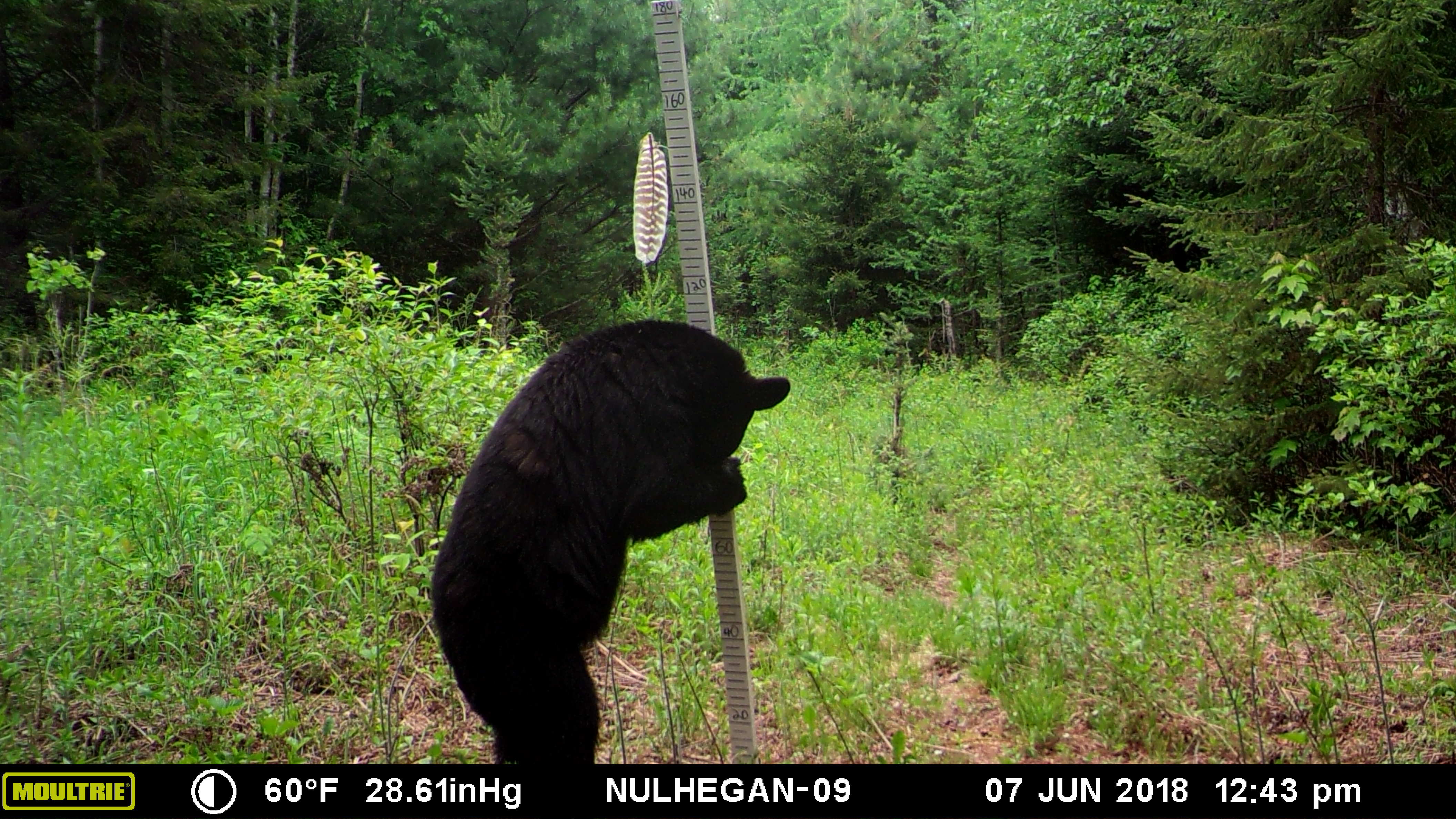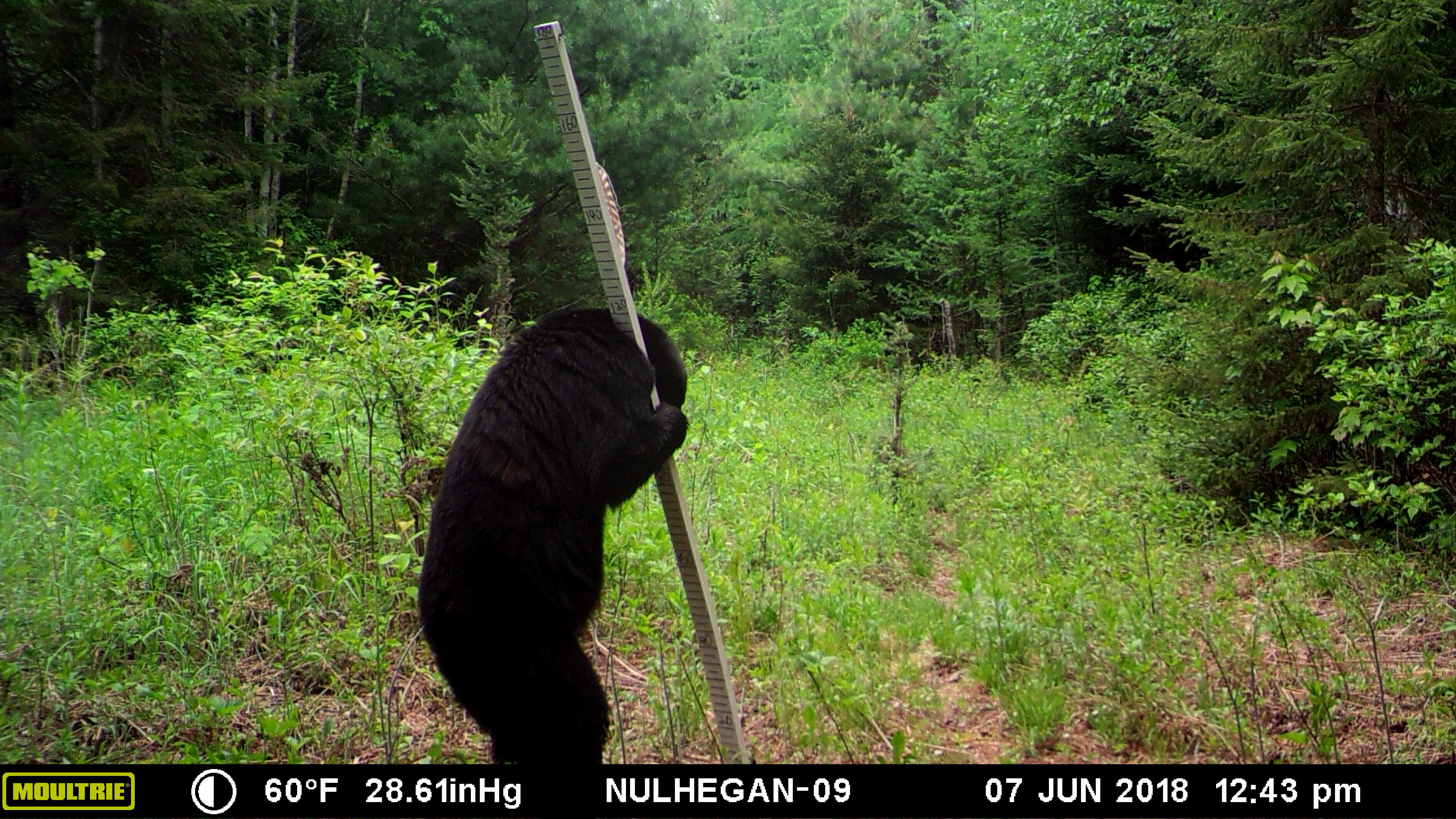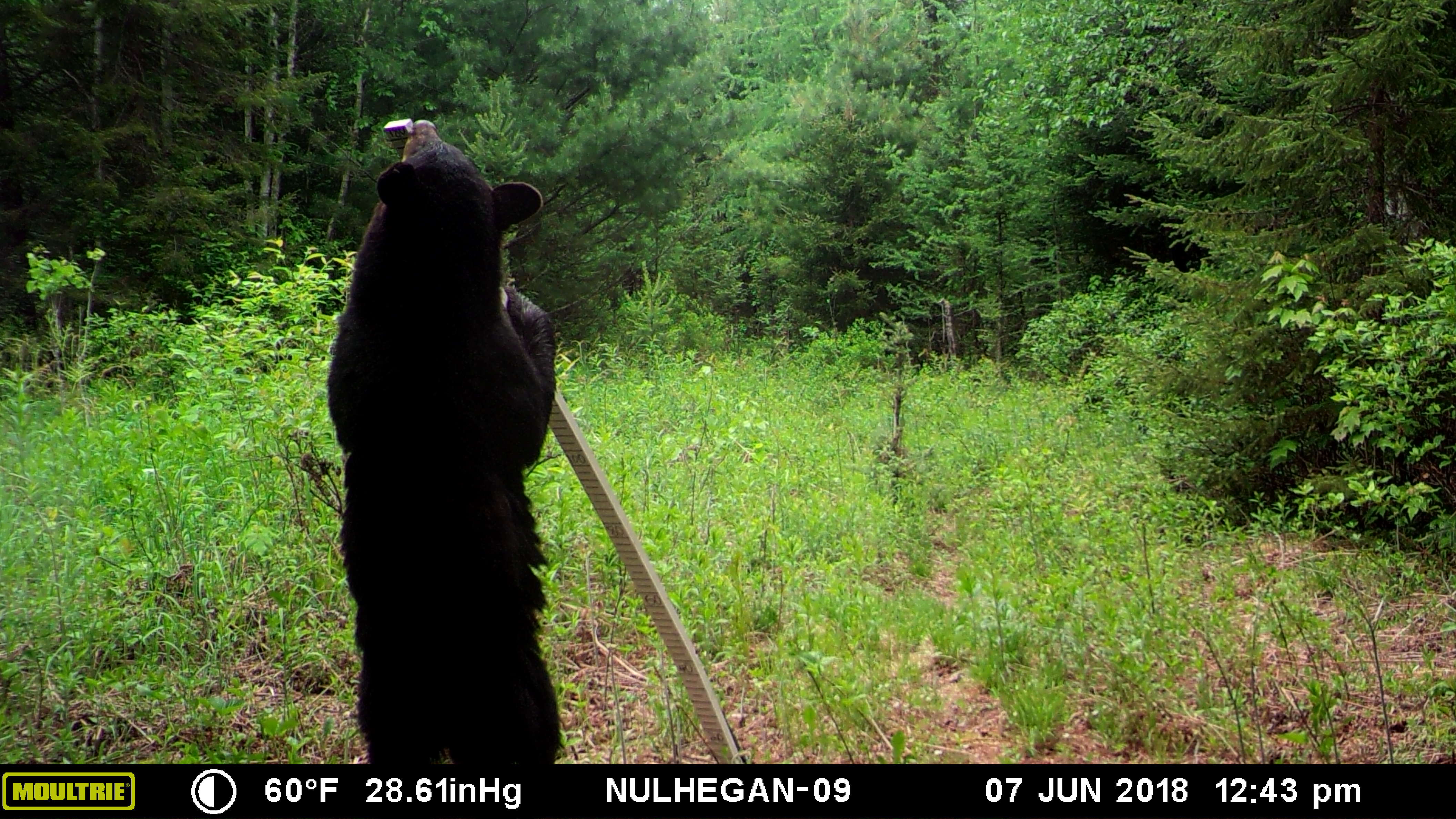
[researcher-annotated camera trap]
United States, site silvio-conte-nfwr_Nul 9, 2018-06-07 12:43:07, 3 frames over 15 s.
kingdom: Animalia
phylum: Chordata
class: Mammalia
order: Carnivora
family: Ursidae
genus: Ursus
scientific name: Ursus americanus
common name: black bear